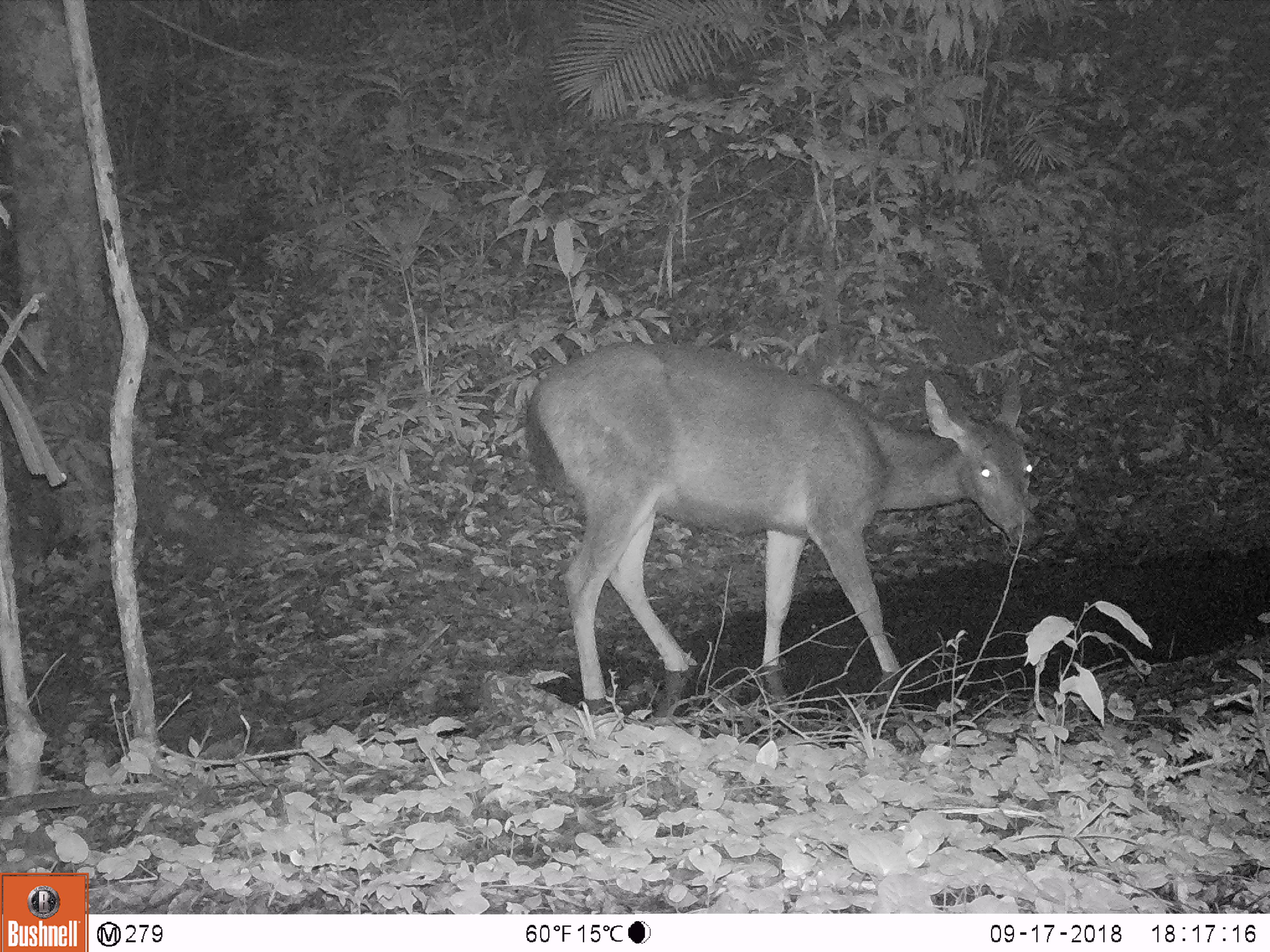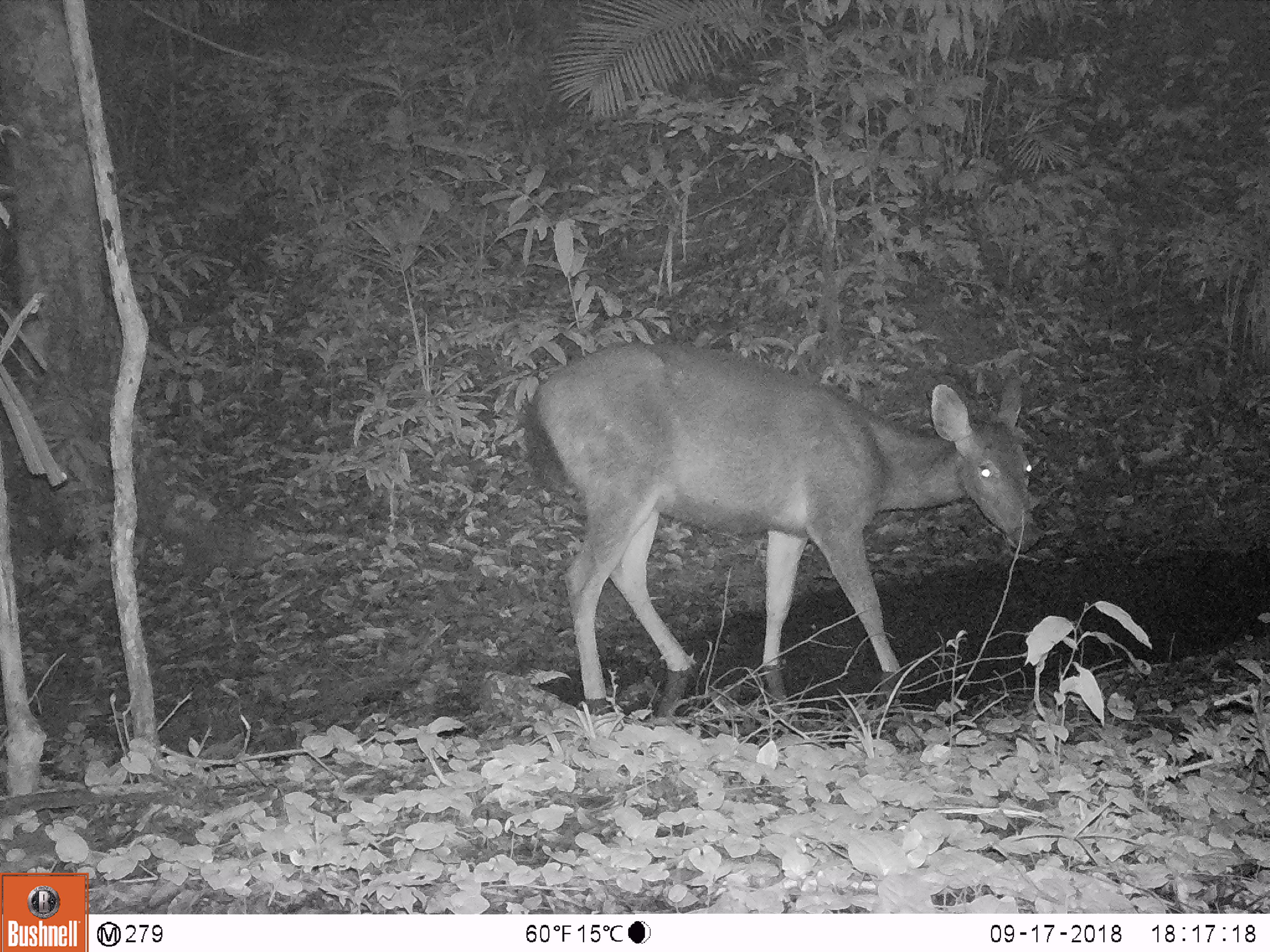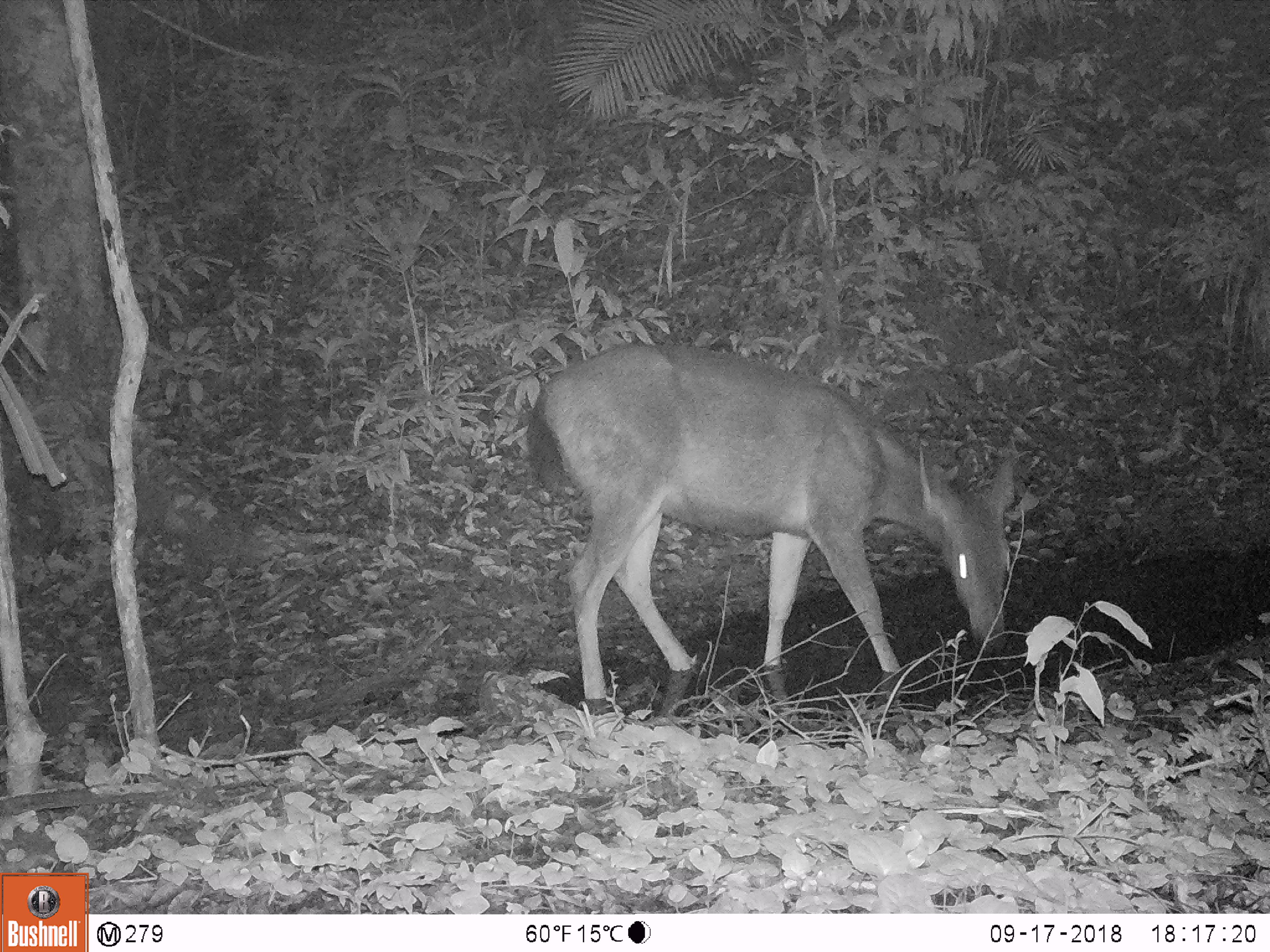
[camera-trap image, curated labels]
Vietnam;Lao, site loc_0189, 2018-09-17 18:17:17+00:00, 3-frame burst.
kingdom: Animalia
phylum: Chordata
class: Mammalia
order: Artiodactyla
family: Cervidae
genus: Rusa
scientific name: Rusa unicolor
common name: sambar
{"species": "sambar (Rusa unicolor)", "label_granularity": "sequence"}